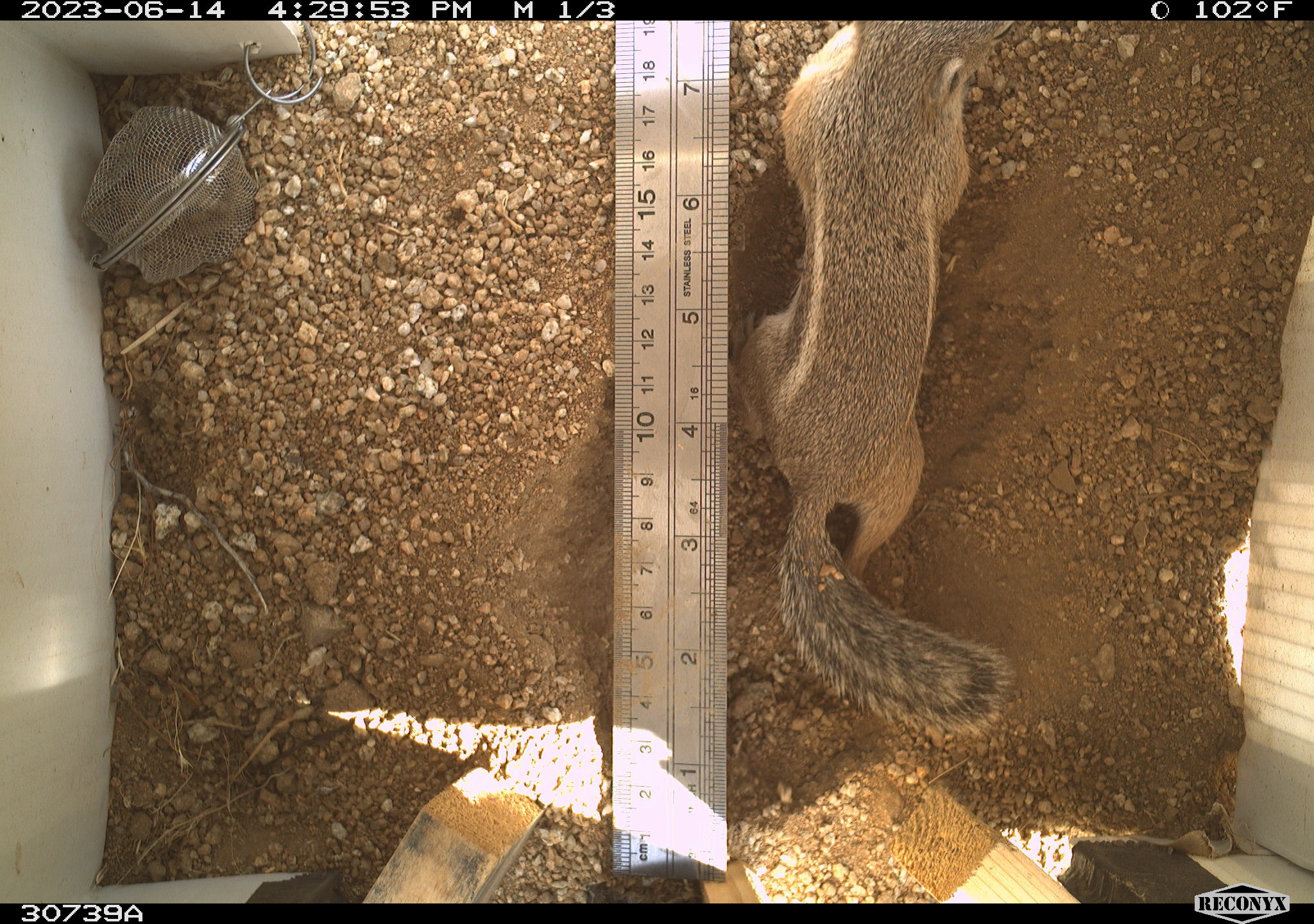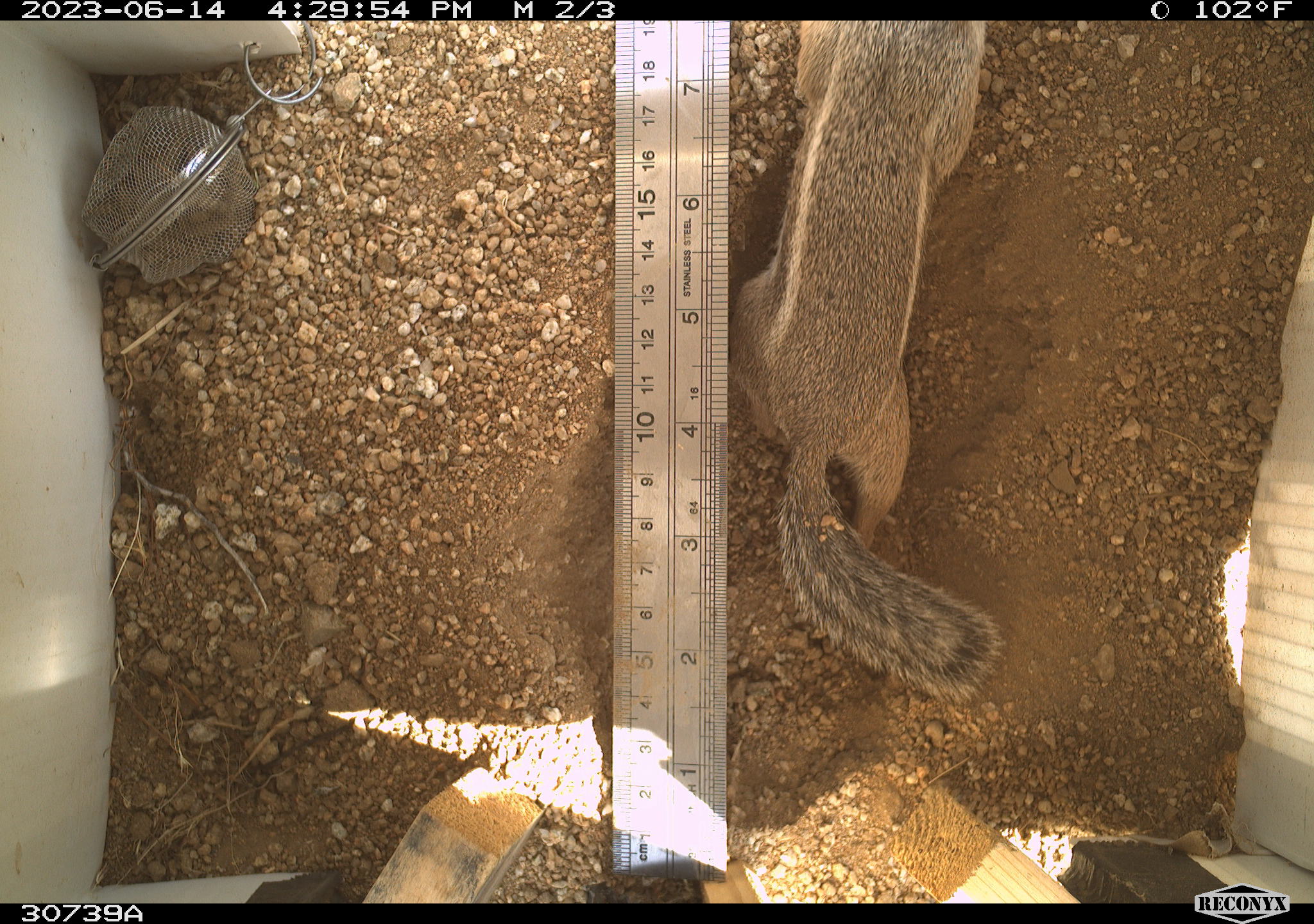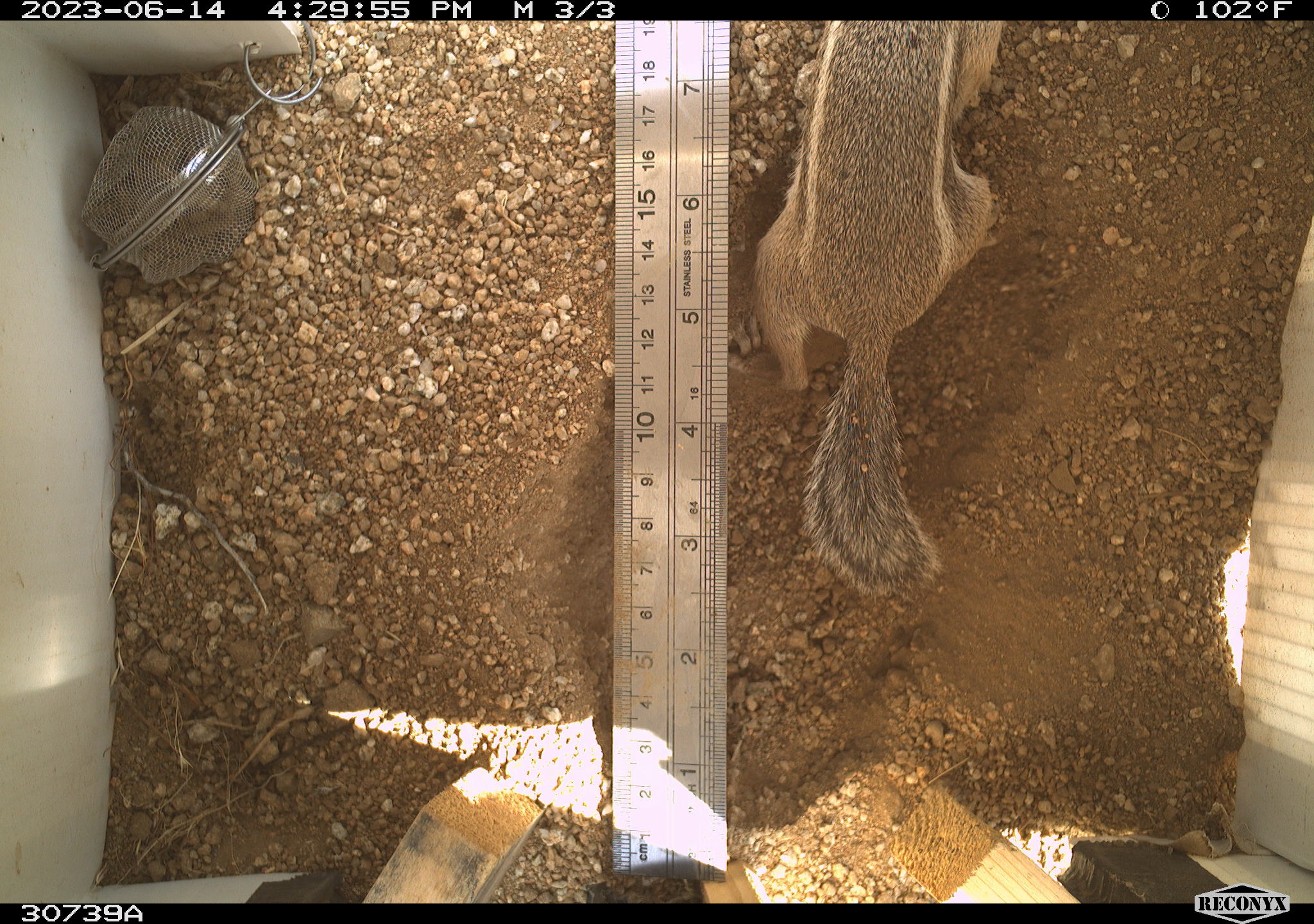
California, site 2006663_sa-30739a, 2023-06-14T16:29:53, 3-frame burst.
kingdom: Animalia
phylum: Chordata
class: Mammalia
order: Rodentia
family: Sciuridae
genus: Ammospermophilus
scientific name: Ammospermophilus leucurus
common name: white-tailed antelope squirrel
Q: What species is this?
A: White-tailed antelope squirrel (Ammospermophilus leucurus).